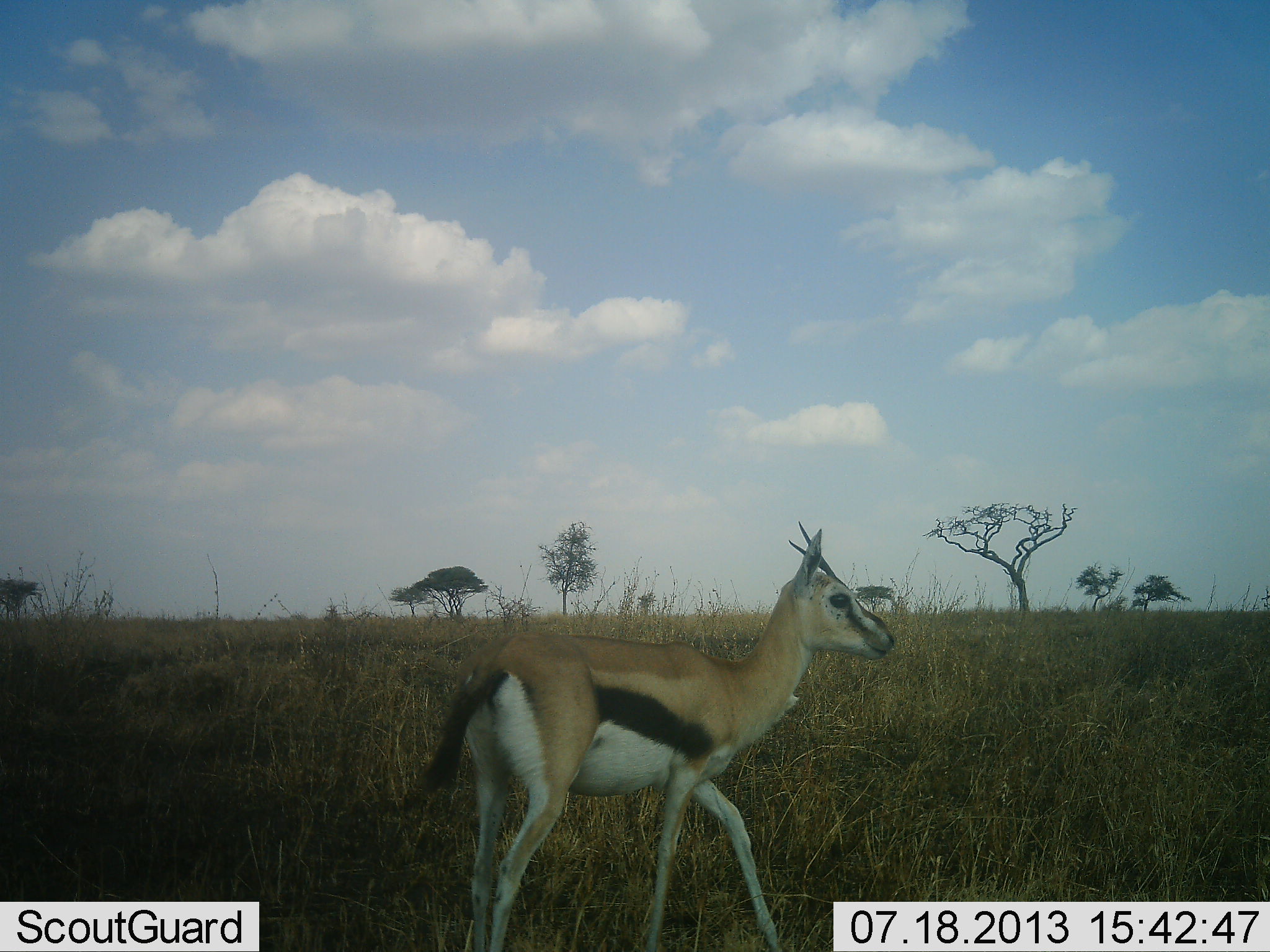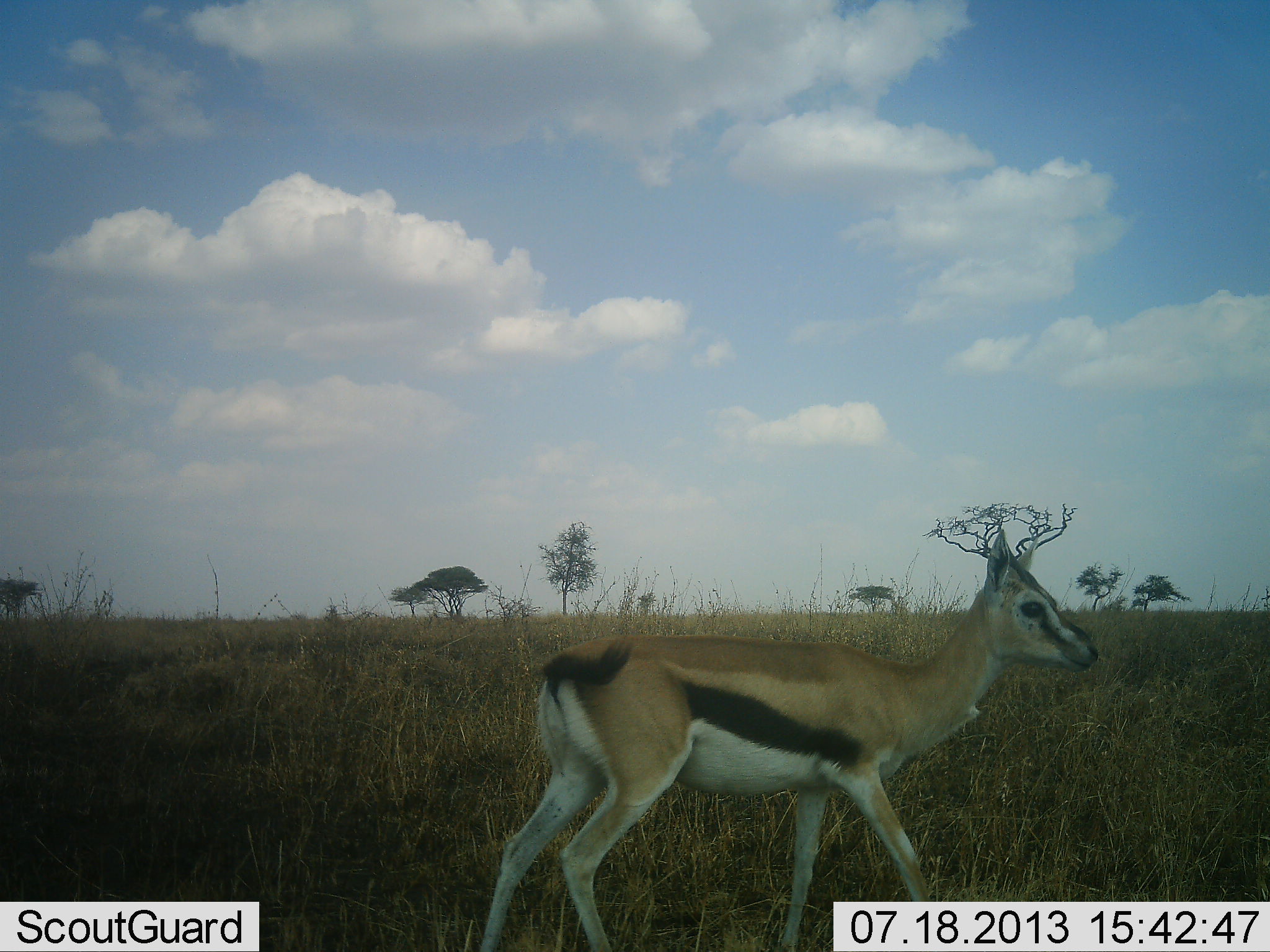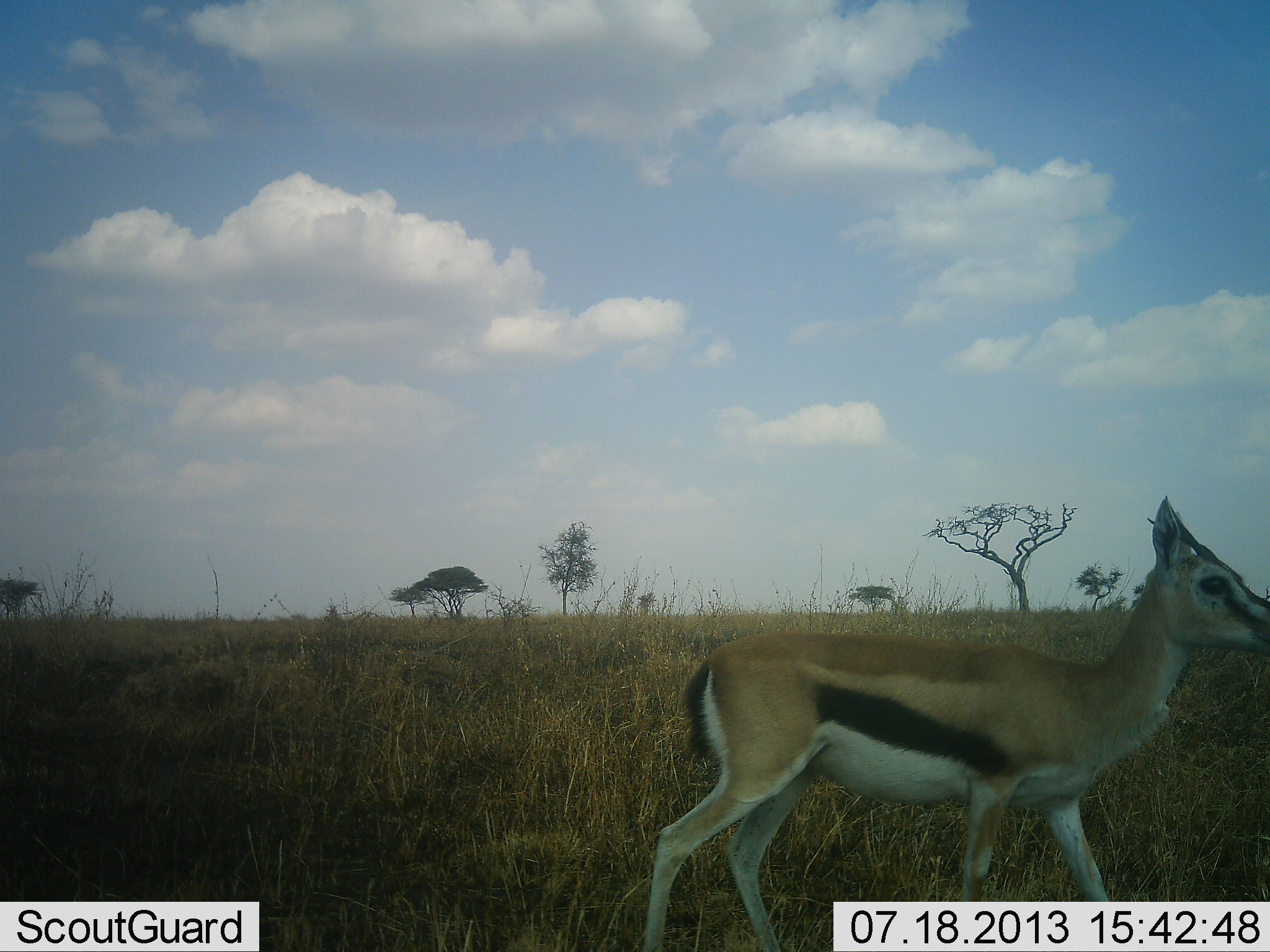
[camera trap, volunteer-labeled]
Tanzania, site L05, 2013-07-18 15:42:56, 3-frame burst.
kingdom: Animalia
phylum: Chordata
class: Mammalia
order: Artiodactyla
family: Bovidae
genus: Eudorcas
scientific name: Eudorcas thomsonii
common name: thomson's gazelle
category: gazellethomsons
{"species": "gazellethomsons (thomson's gazelle) (Eudorcas thomsonii)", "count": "1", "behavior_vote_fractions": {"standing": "4%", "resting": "0%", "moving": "96%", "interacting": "0%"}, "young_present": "7%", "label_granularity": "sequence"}